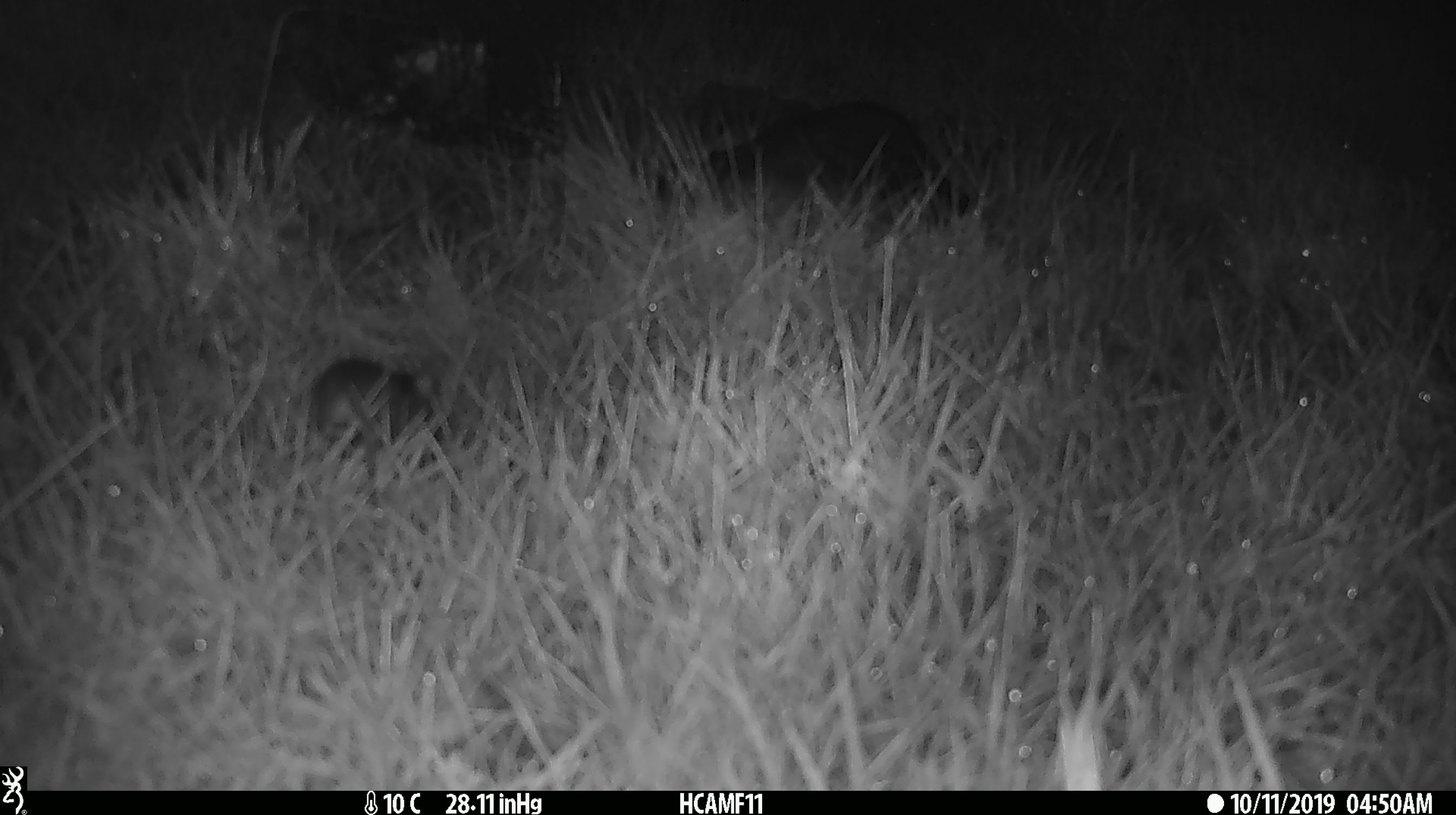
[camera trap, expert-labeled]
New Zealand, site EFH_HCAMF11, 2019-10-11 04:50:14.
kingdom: Animalia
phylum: Chordata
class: Mammalia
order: Rodentia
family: Muridae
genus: Mus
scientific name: Mus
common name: mouse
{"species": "mouse (Mus)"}